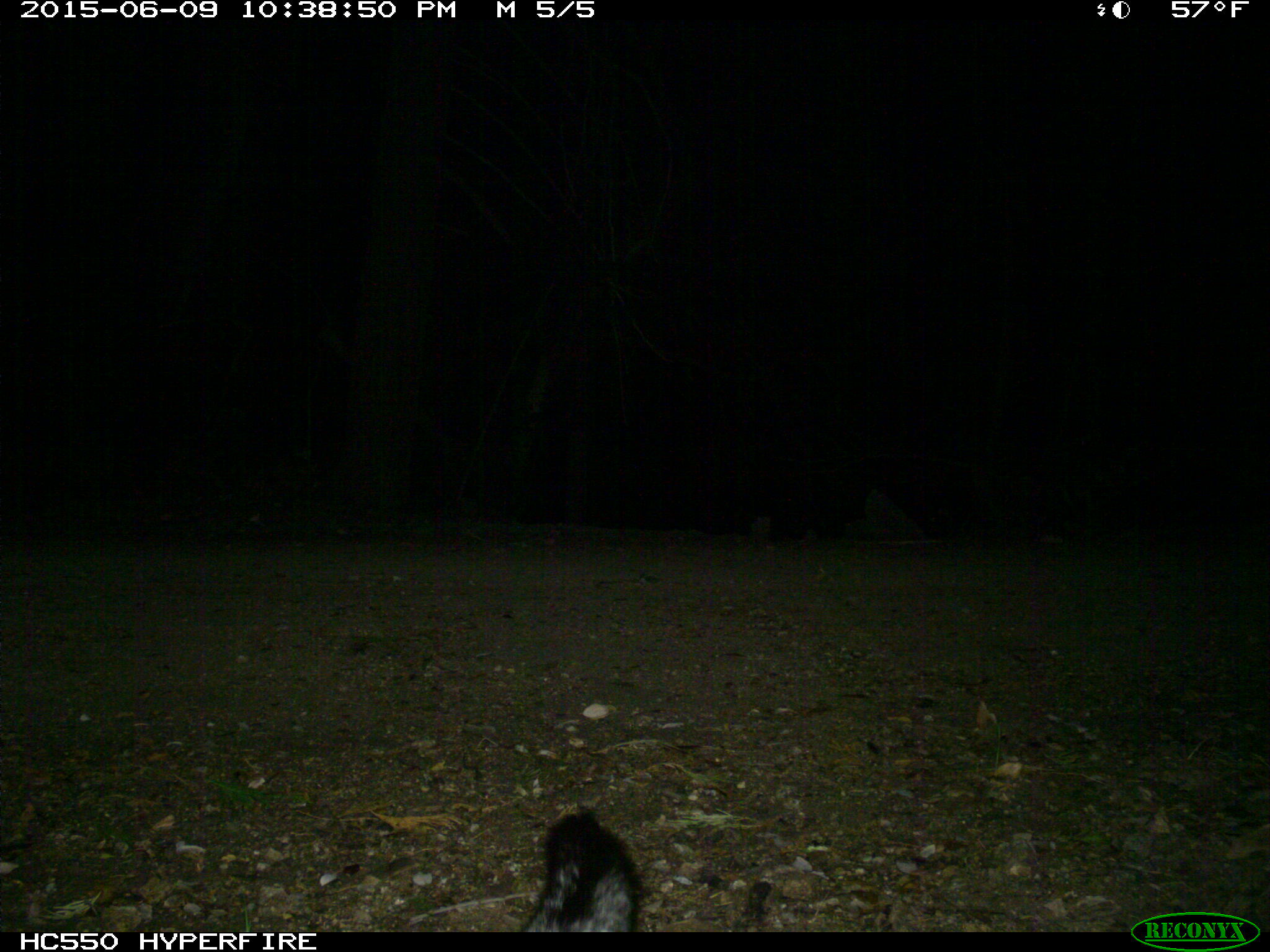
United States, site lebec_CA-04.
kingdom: Animalia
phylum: Chordata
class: Mammalia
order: Carnivora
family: Canidae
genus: Urocyon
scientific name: Urocyon cinereoargenteus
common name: gray fox